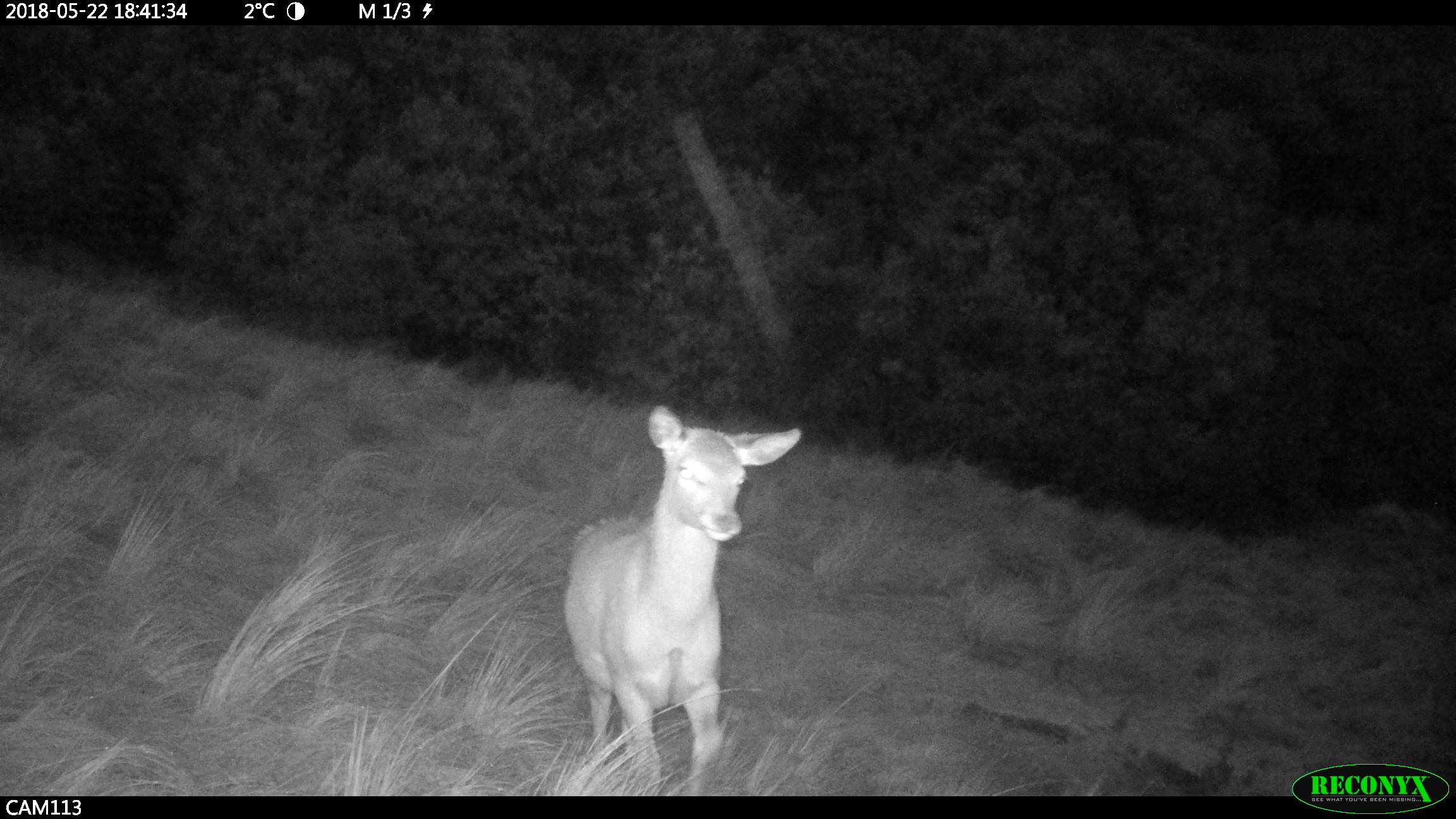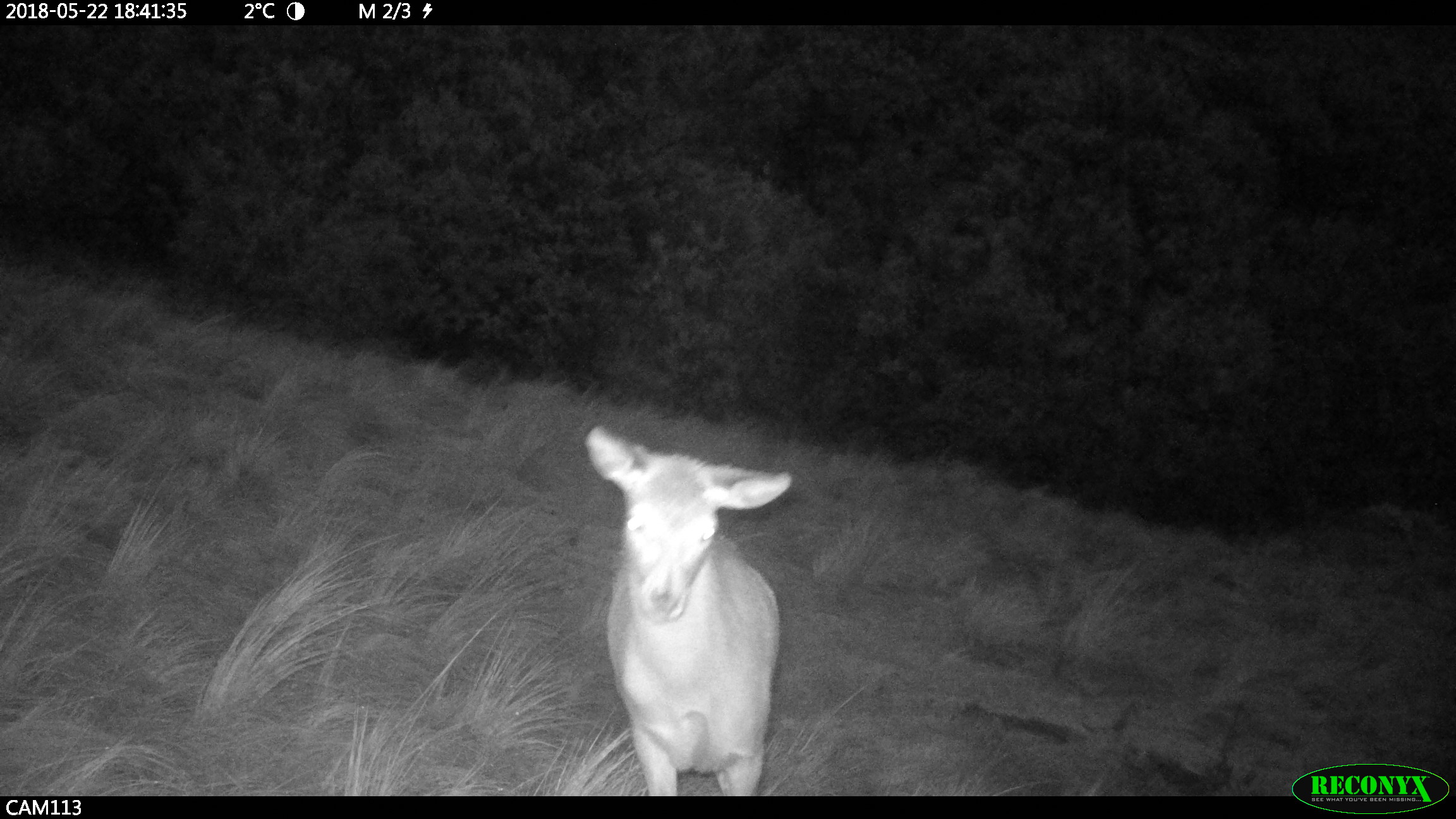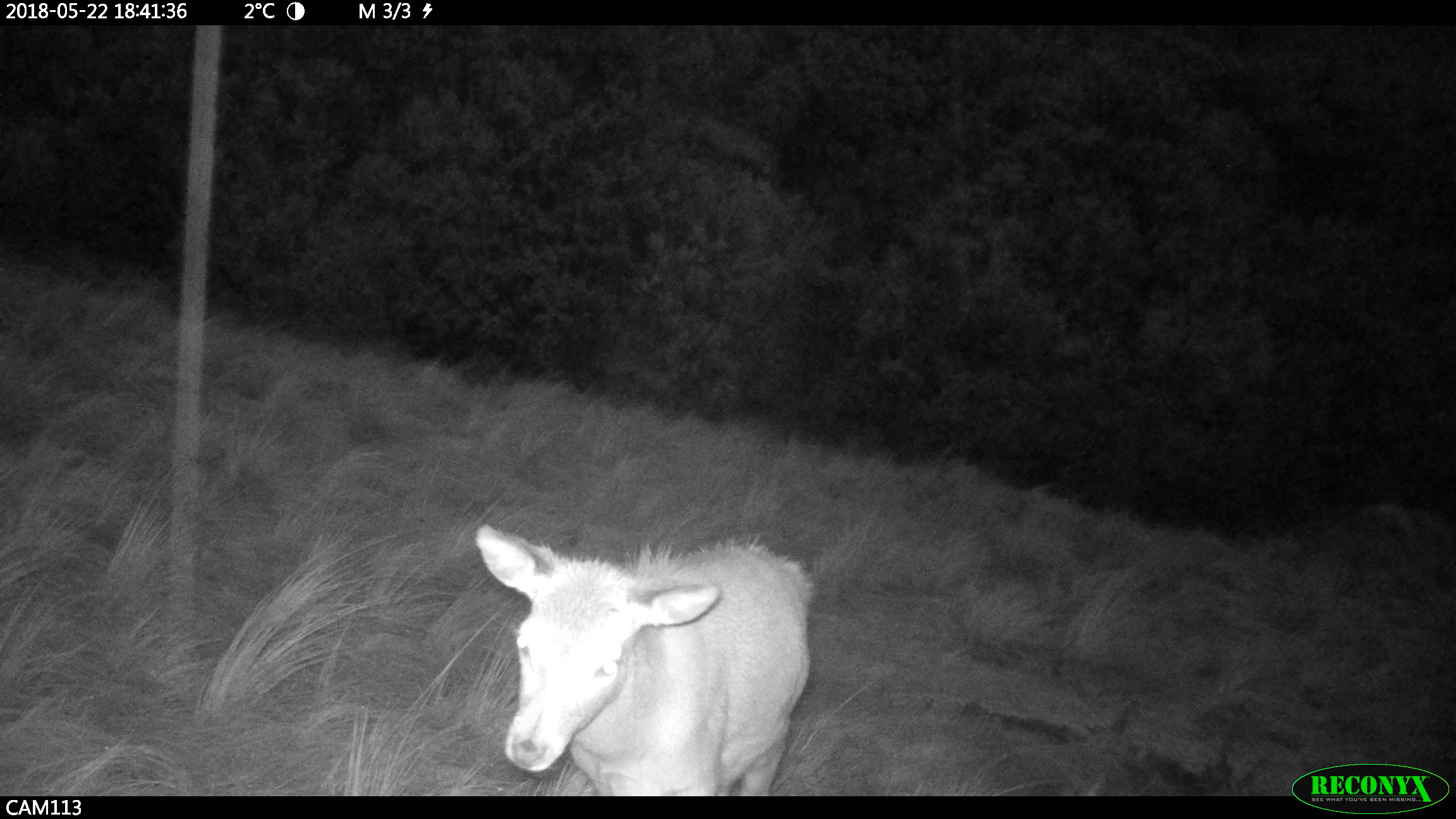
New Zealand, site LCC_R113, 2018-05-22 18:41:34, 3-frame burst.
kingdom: Animalia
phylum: Chordata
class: Mammalia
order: Artiodactyla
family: Cervidae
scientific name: Cervidae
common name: deer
Deer (Cervidae).